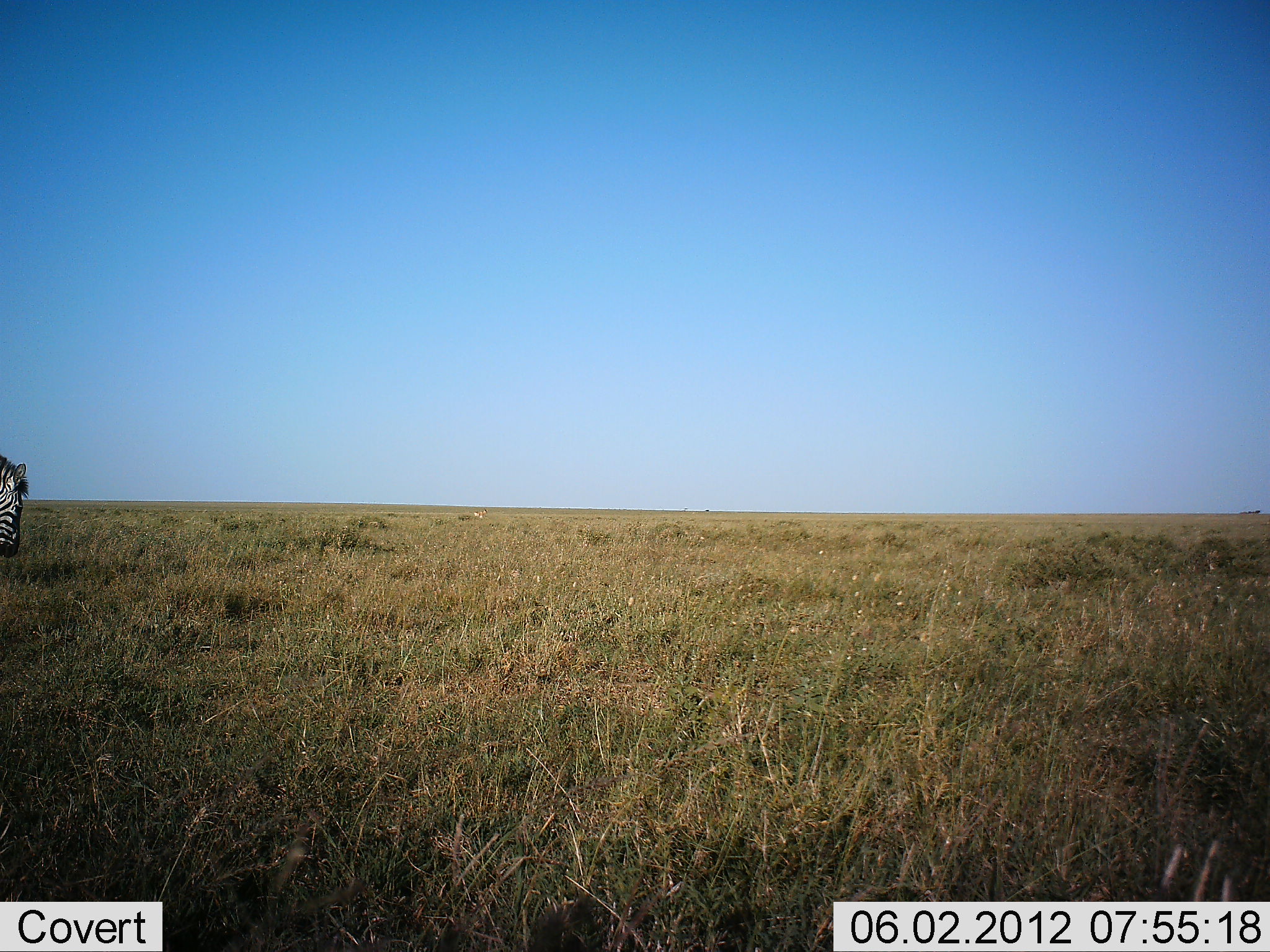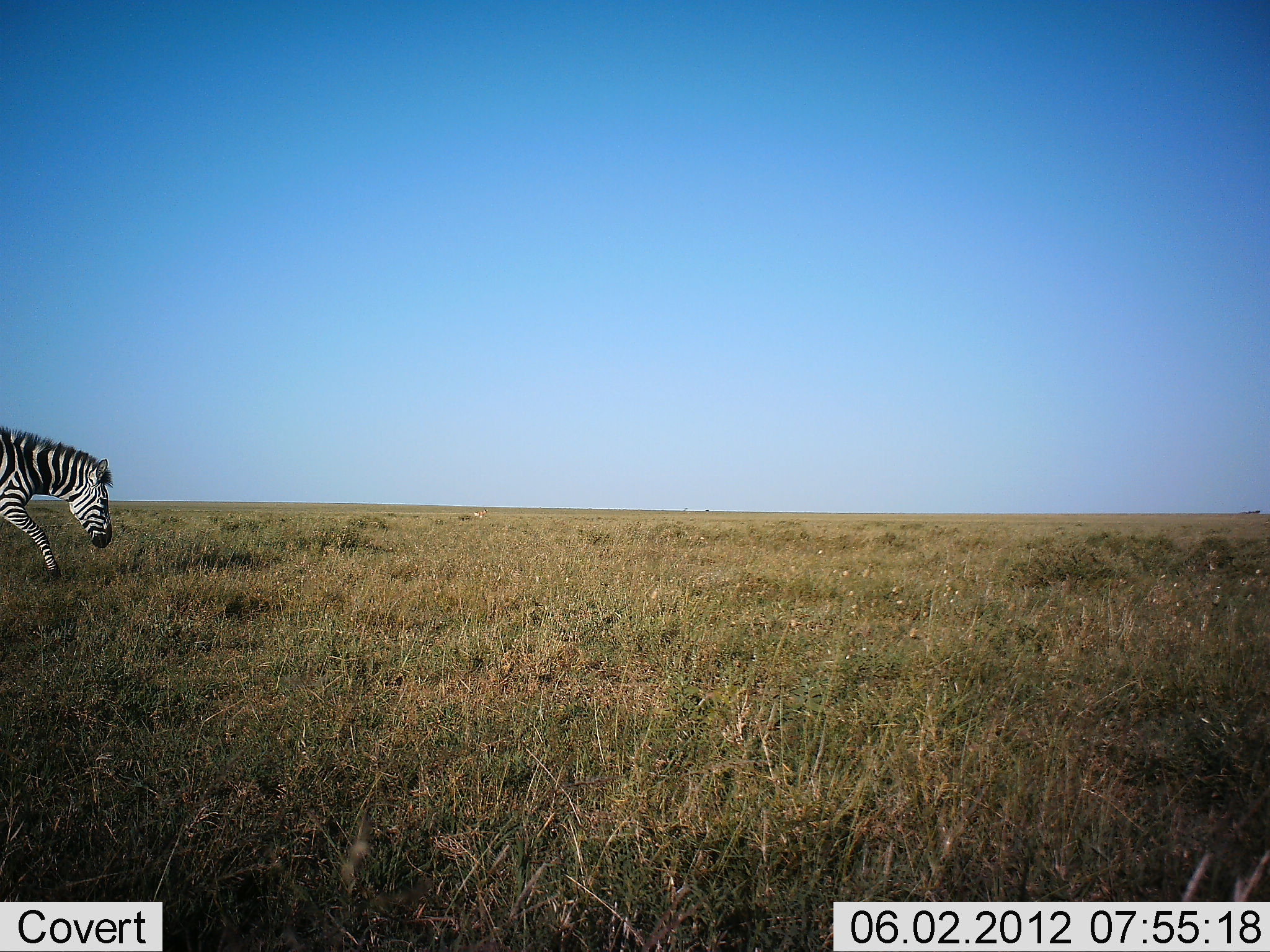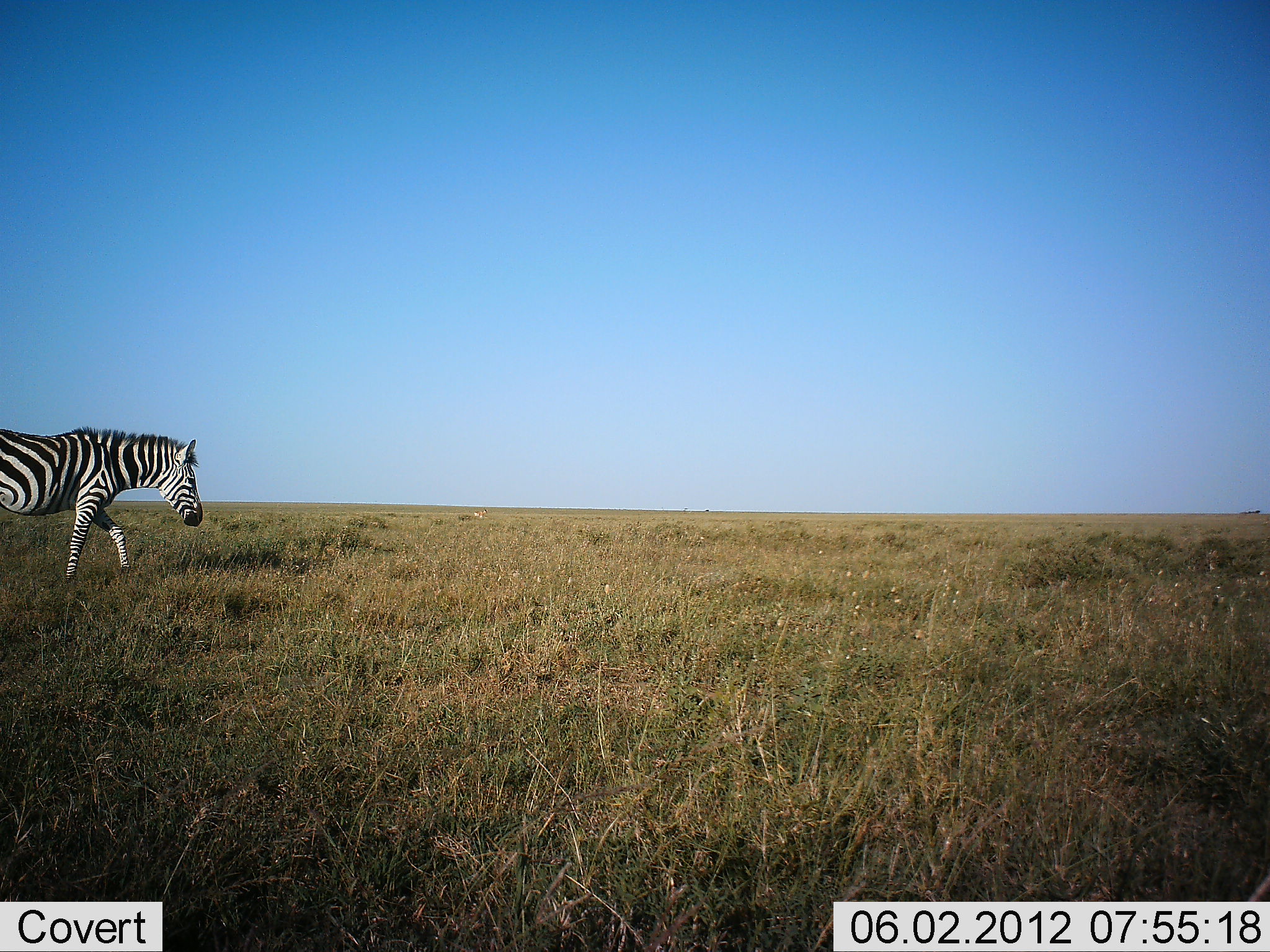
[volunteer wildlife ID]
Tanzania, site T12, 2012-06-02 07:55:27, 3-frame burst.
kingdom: Animalia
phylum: Chordata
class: Mammalia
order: Perissodactyla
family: Equidae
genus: Equus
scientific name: Equus quagga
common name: plains zebra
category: zebra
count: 1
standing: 10%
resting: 0%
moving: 100%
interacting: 0%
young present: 0%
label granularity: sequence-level